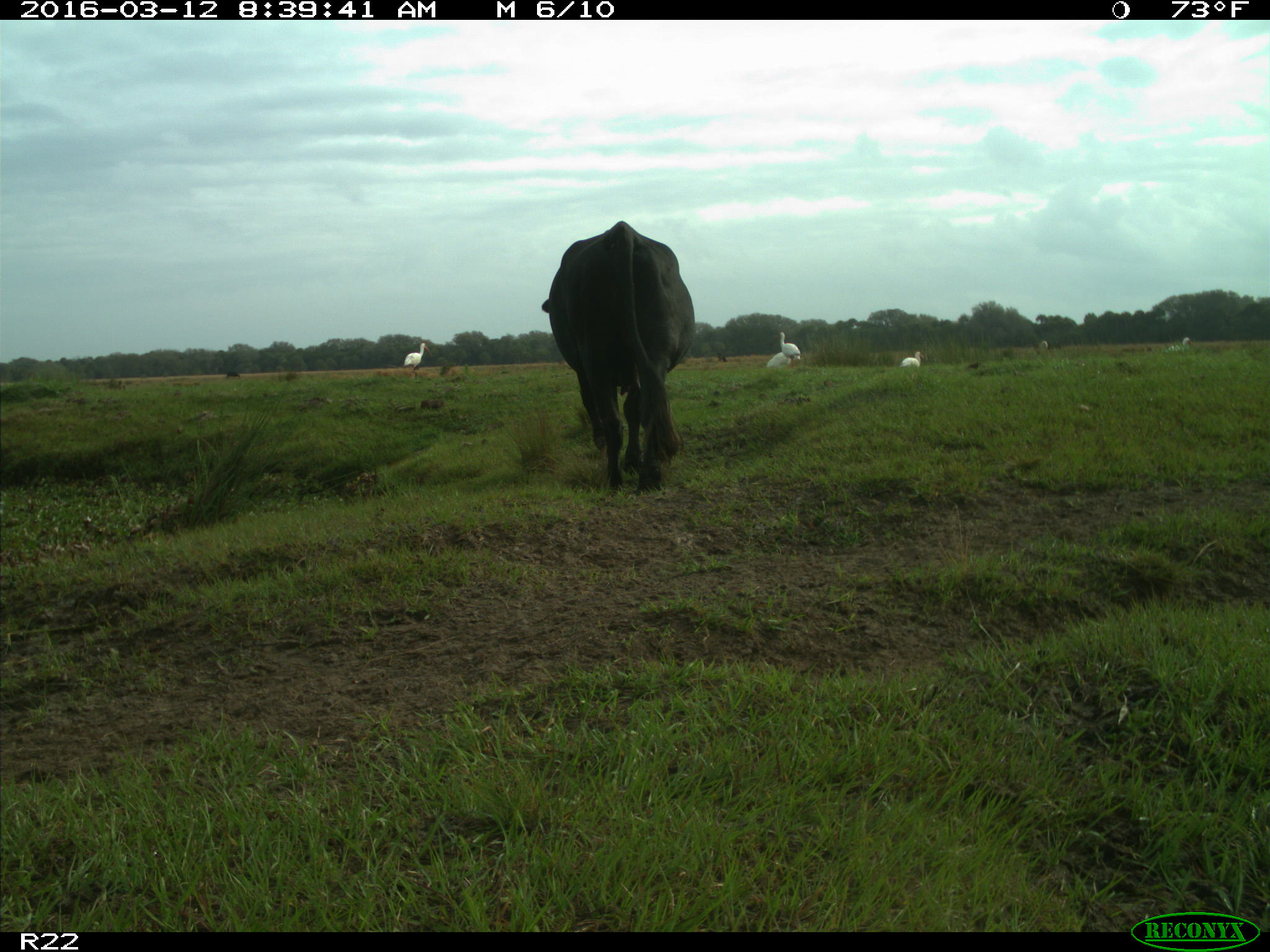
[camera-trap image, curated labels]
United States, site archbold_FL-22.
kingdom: Animalia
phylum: Chordata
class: Mammalia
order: Artiodactyla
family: Bovidae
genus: Bos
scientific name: Bos taurus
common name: domestic cow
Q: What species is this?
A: Bos taurus (domestic cow).